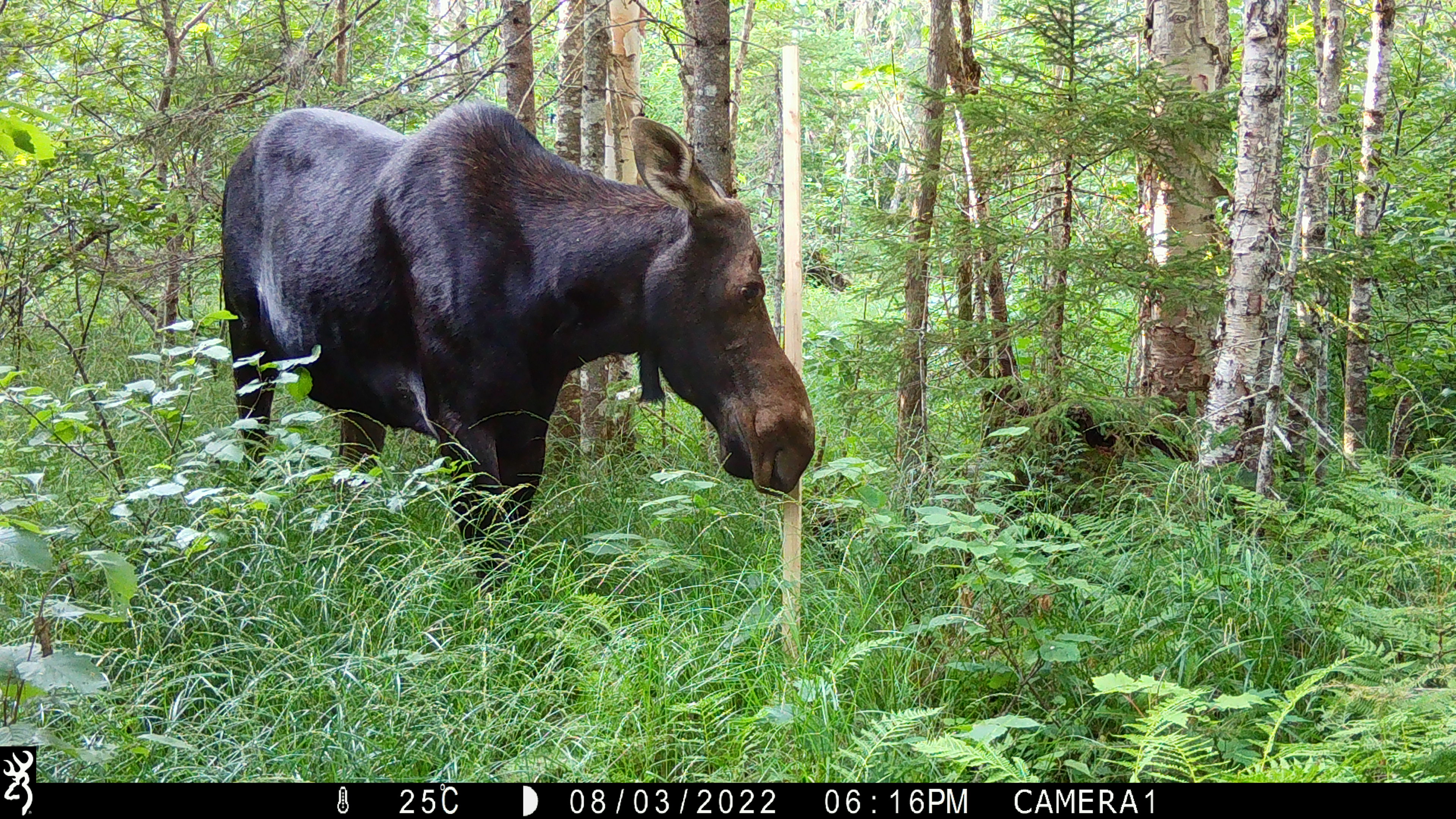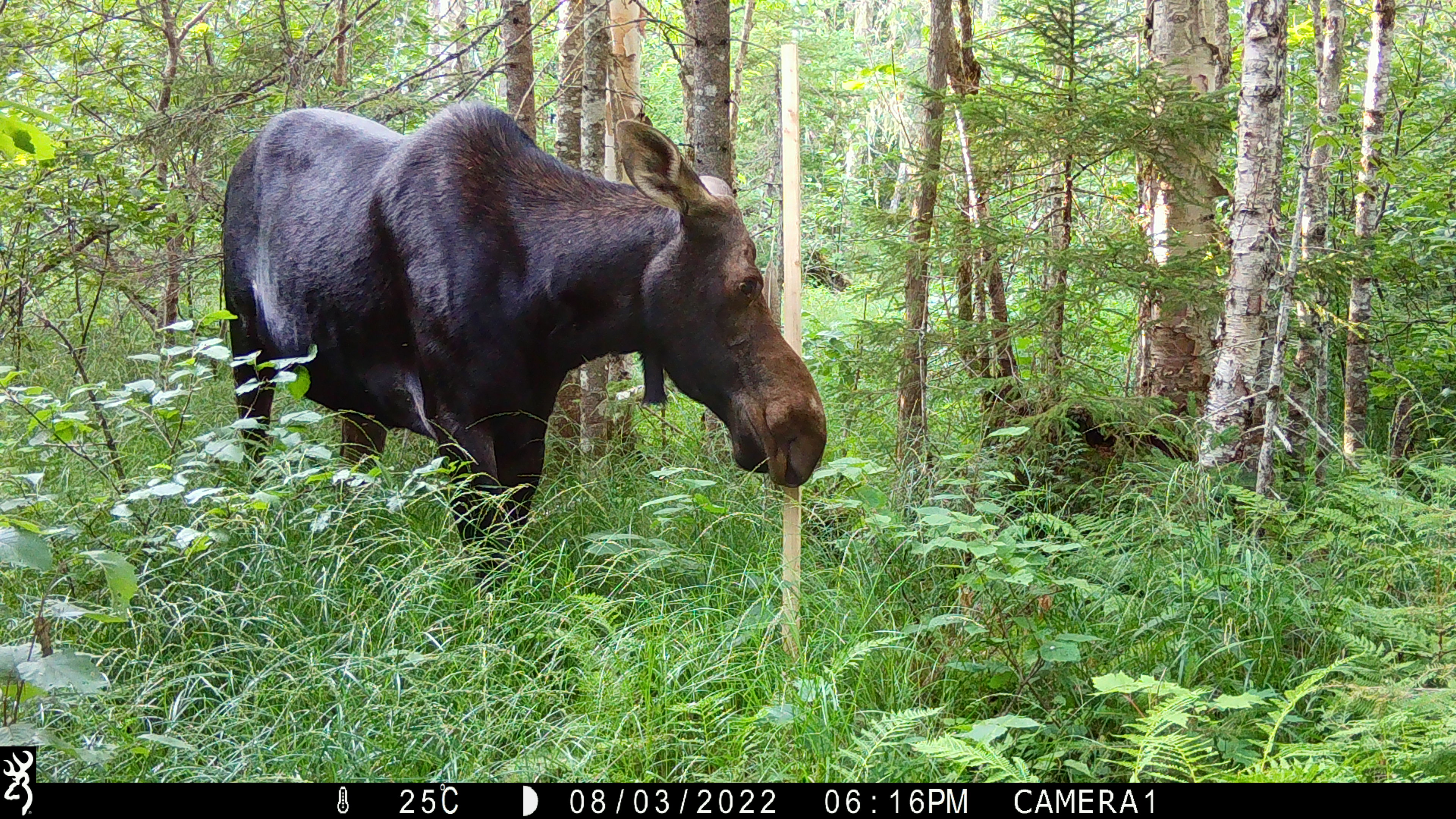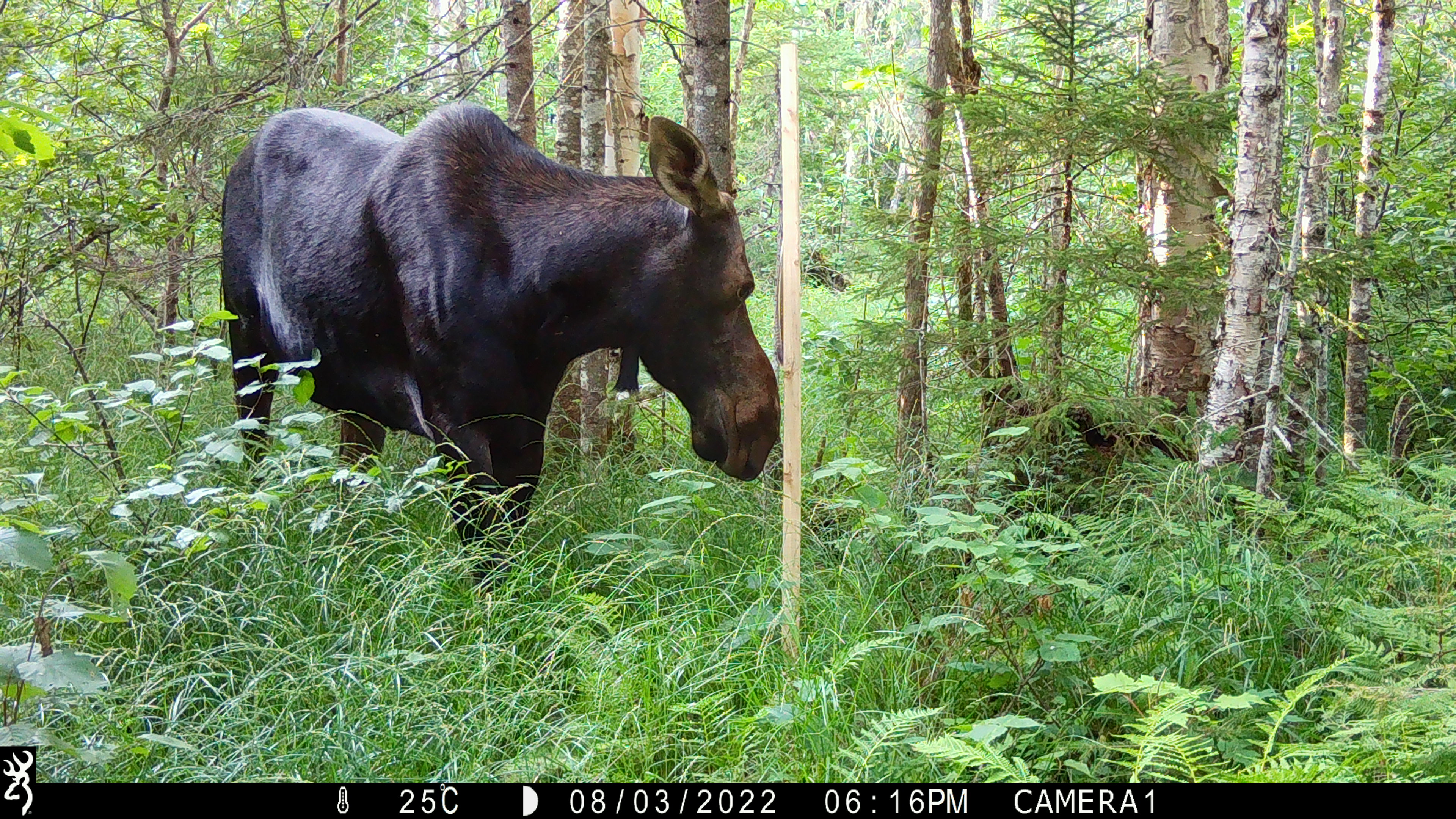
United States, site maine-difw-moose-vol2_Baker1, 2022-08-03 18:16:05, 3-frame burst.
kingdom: Animalia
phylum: Chordata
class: Mammalia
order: Artiodactyla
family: Cervidae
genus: Alces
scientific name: Alces alces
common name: moose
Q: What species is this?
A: Moose (Alces alces).